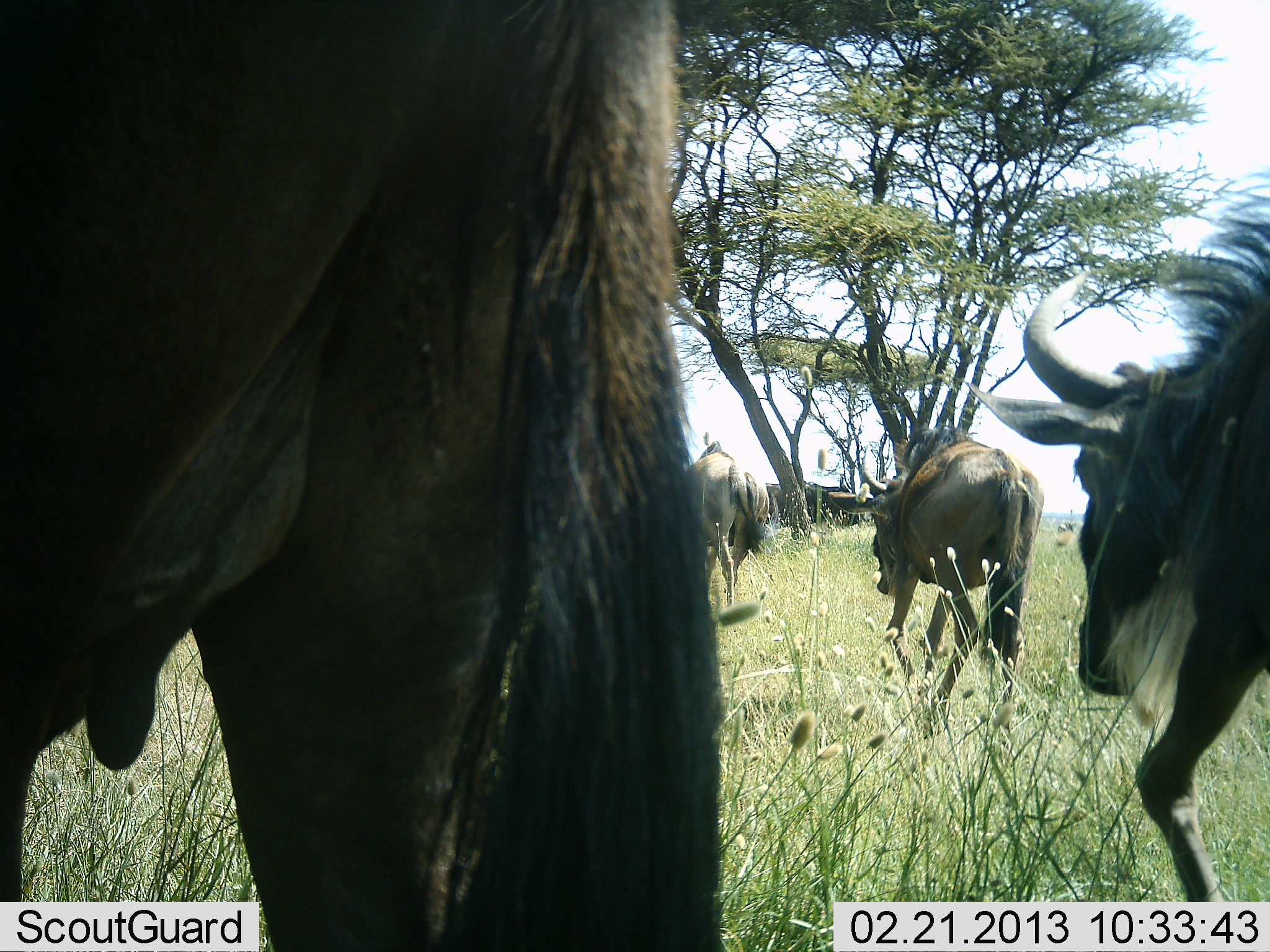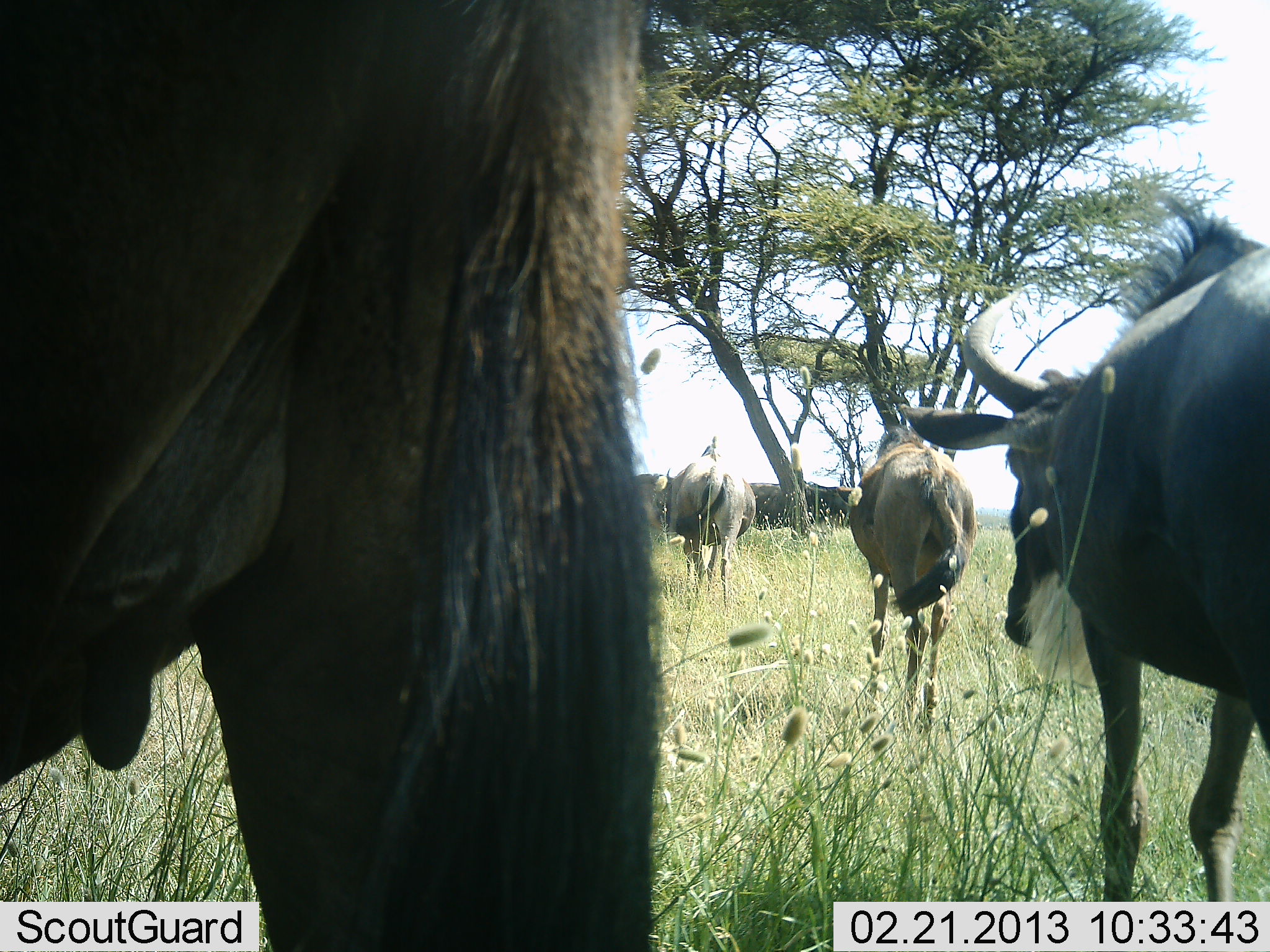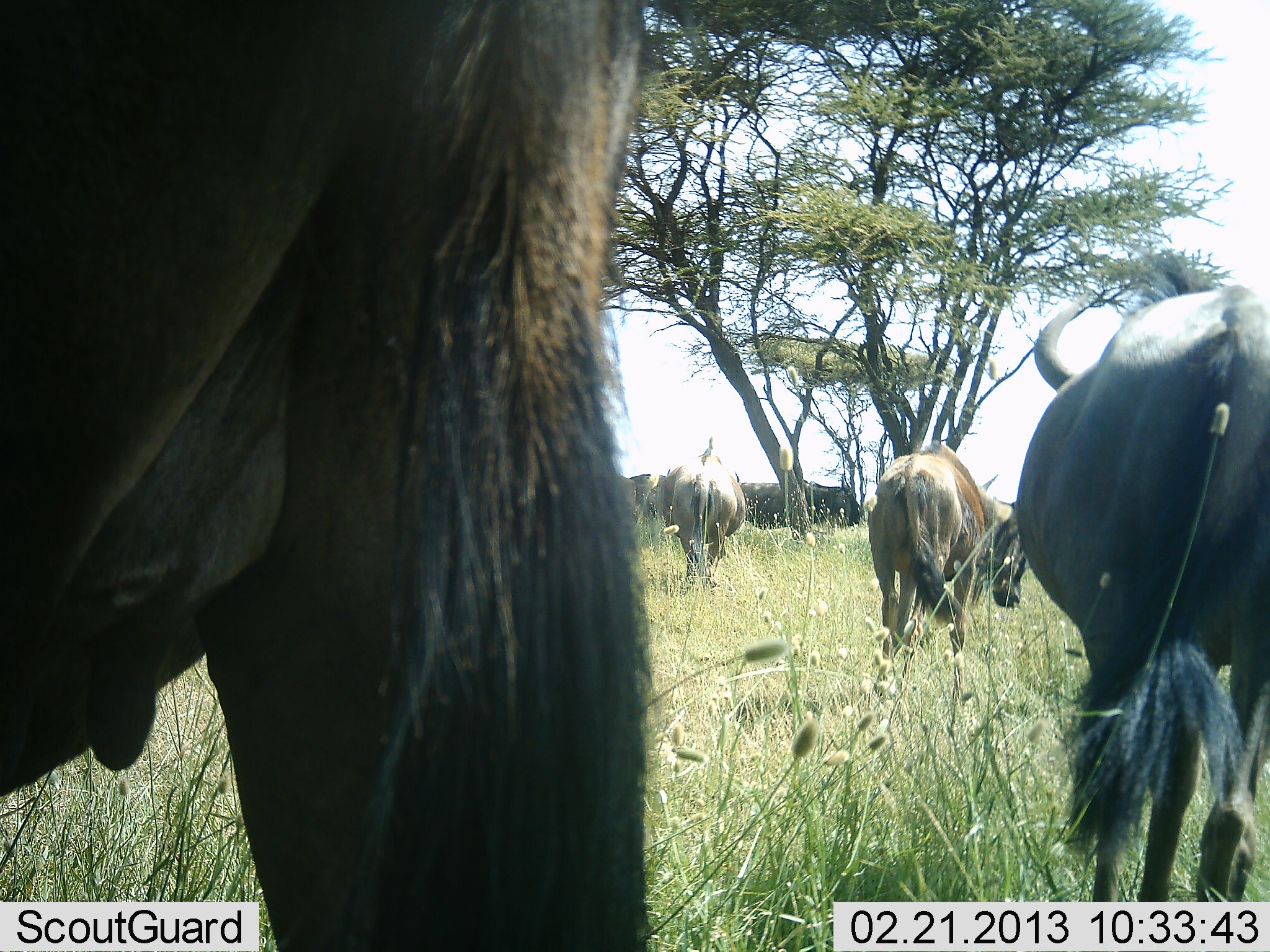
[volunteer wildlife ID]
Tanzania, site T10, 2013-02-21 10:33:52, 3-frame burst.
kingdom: Animalia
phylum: Chordata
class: Mammalia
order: Artiodactyla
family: Bovidae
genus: Connochaetes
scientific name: Connochaetes taurinus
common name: blue wildebeest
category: wildebeest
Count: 4.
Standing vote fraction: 54%.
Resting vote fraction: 0%.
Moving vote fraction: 83%.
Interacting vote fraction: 0%.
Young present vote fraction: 4%.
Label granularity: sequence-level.